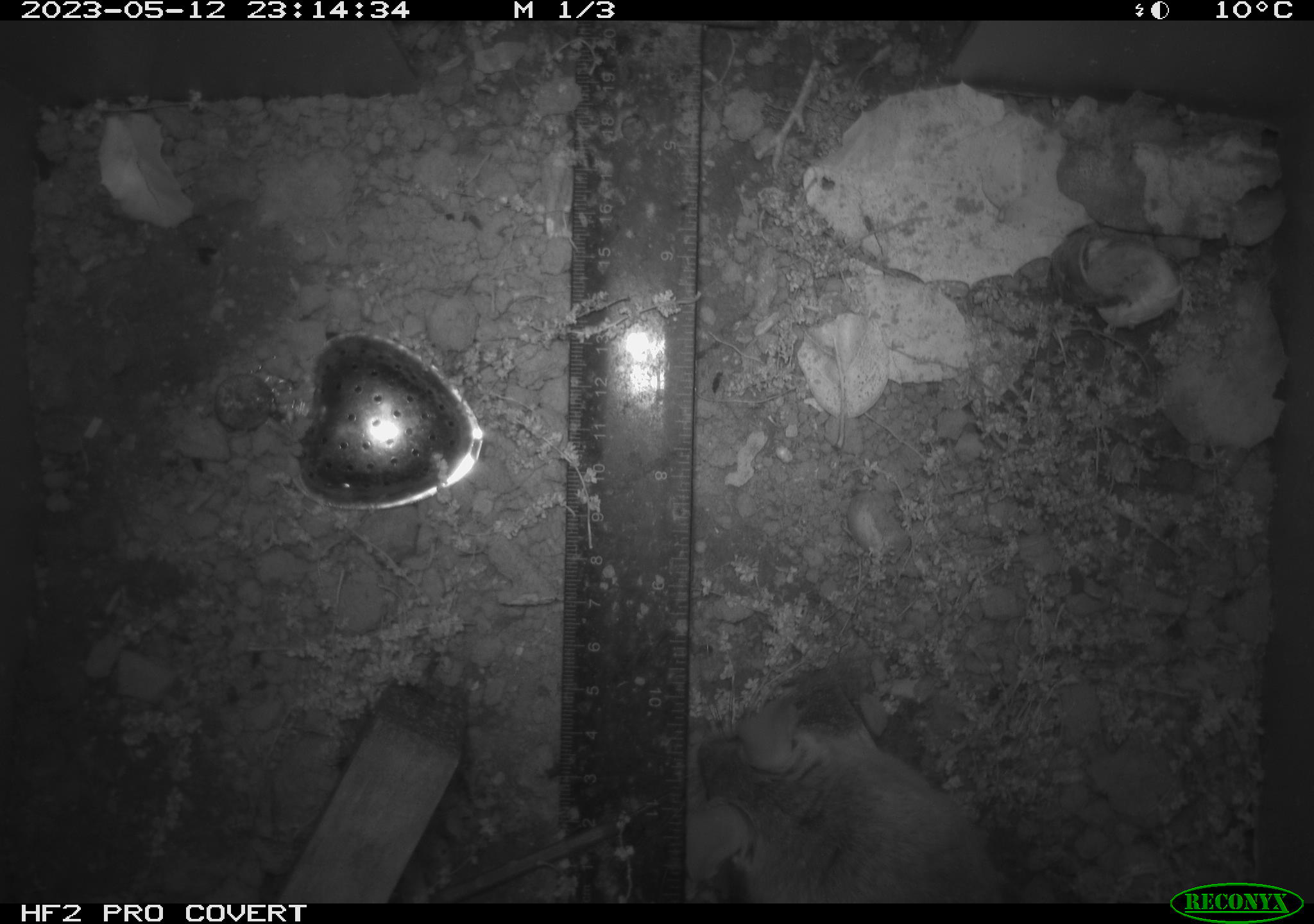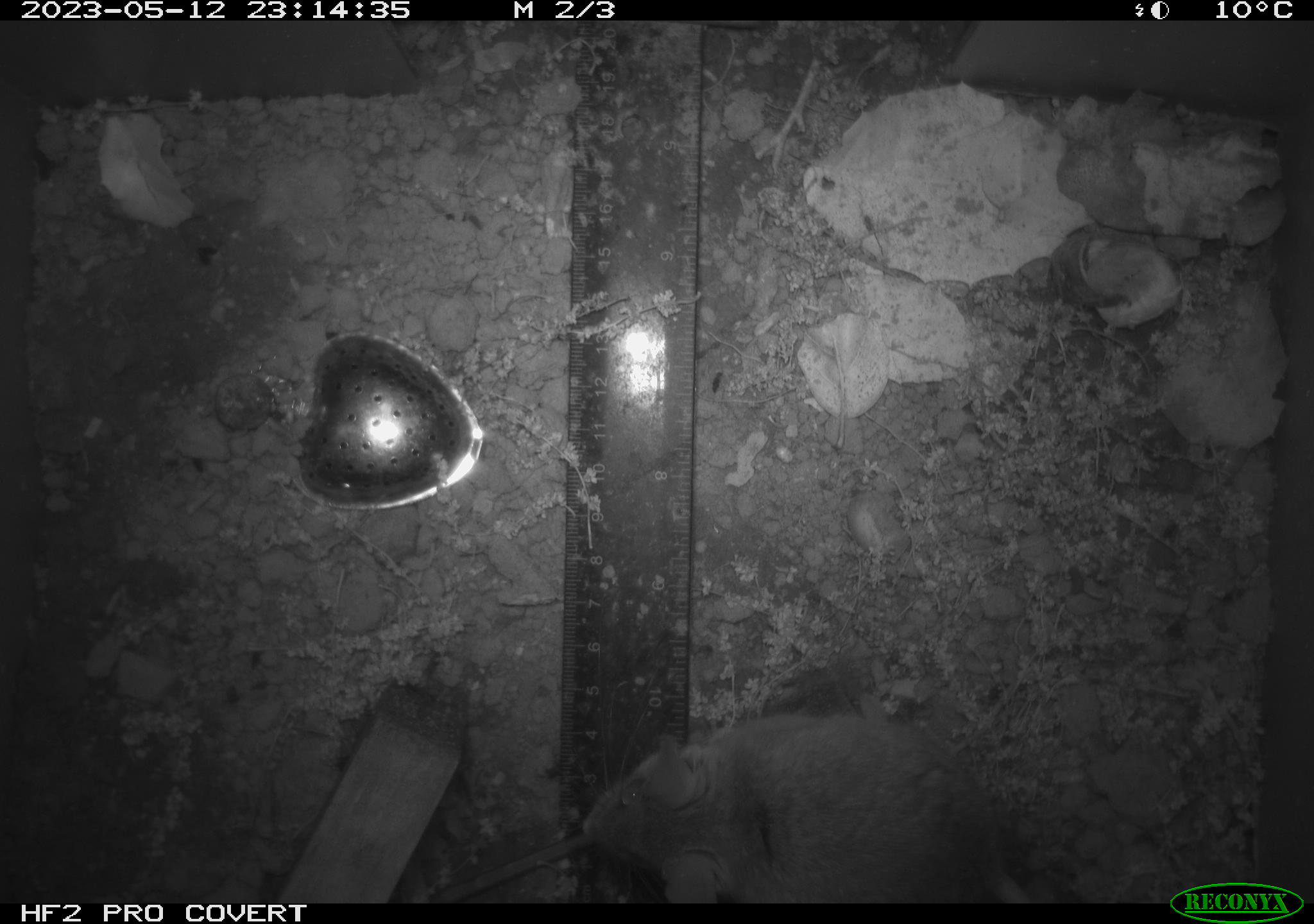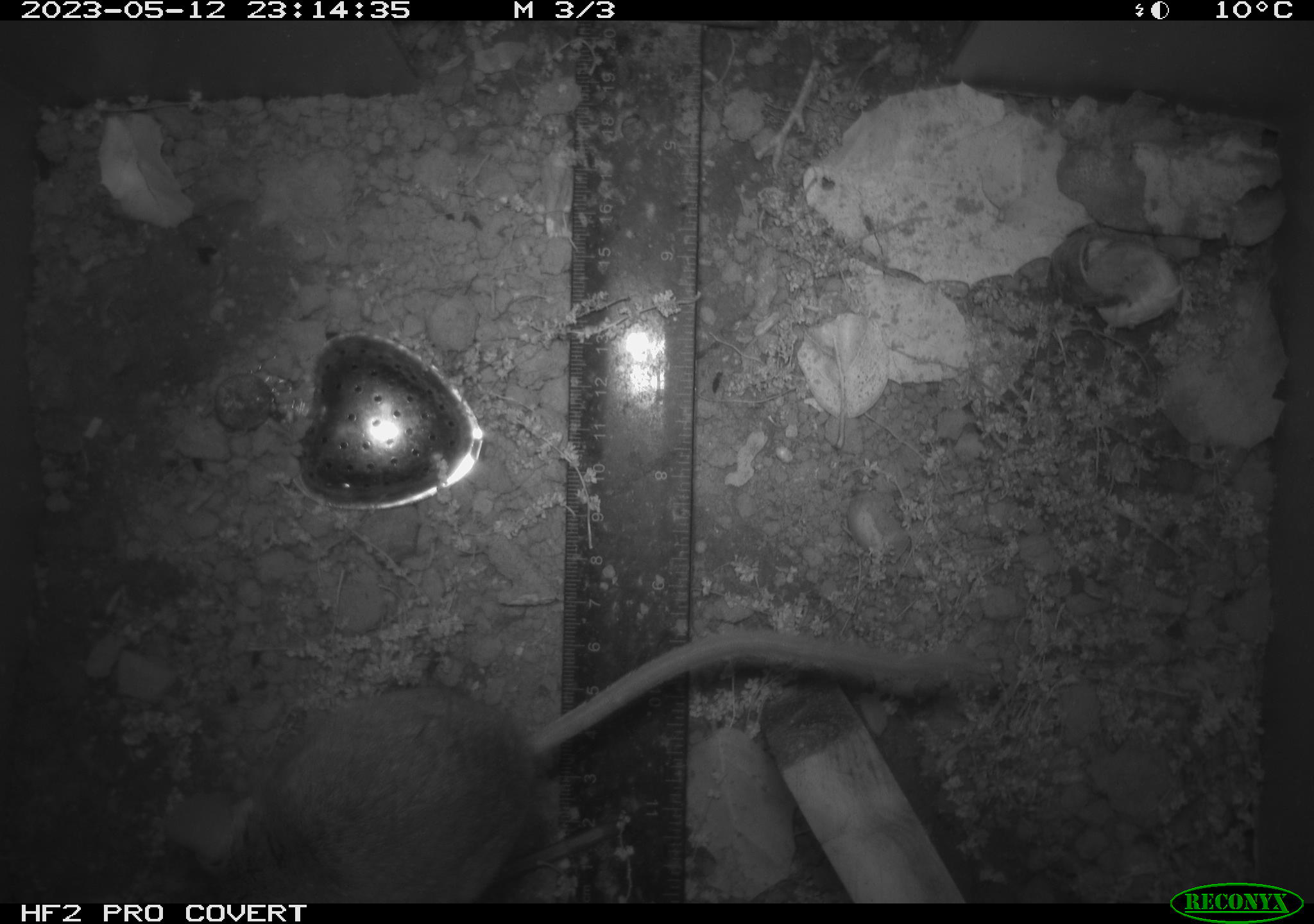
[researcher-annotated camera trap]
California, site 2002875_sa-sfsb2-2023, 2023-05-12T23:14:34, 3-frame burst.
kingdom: Animalia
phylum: Chordata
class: Mammalia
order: Rodentia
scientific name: Rodentia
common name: mouse species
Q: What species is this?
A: Mouse species (Rodentia).